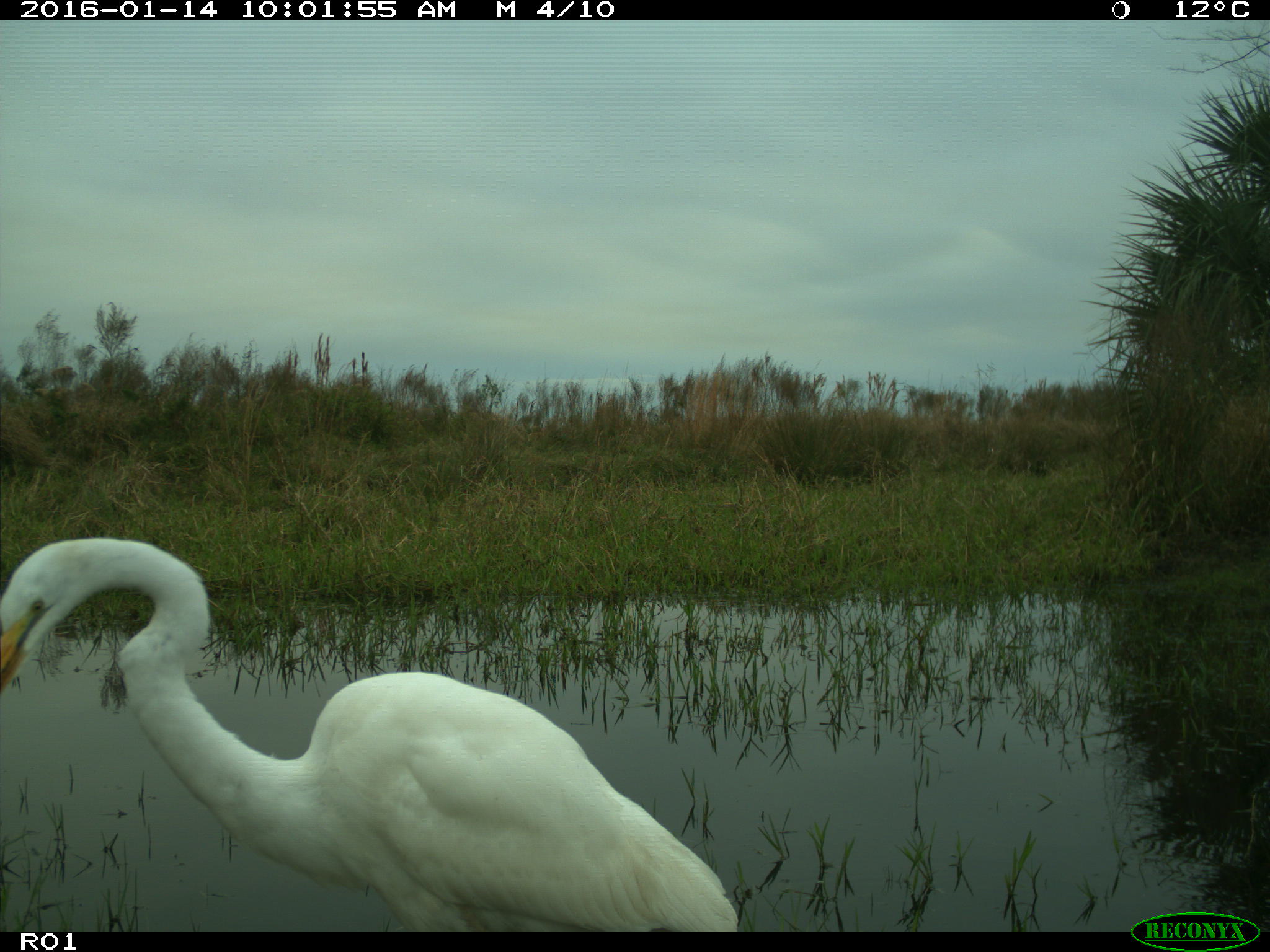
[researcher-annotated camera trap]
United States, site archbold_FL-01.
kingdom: Animalia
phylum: Chordata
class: Aves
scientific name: Aves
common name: birds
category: unidentified bird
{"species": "unidentified bird (birds) (Aves)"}